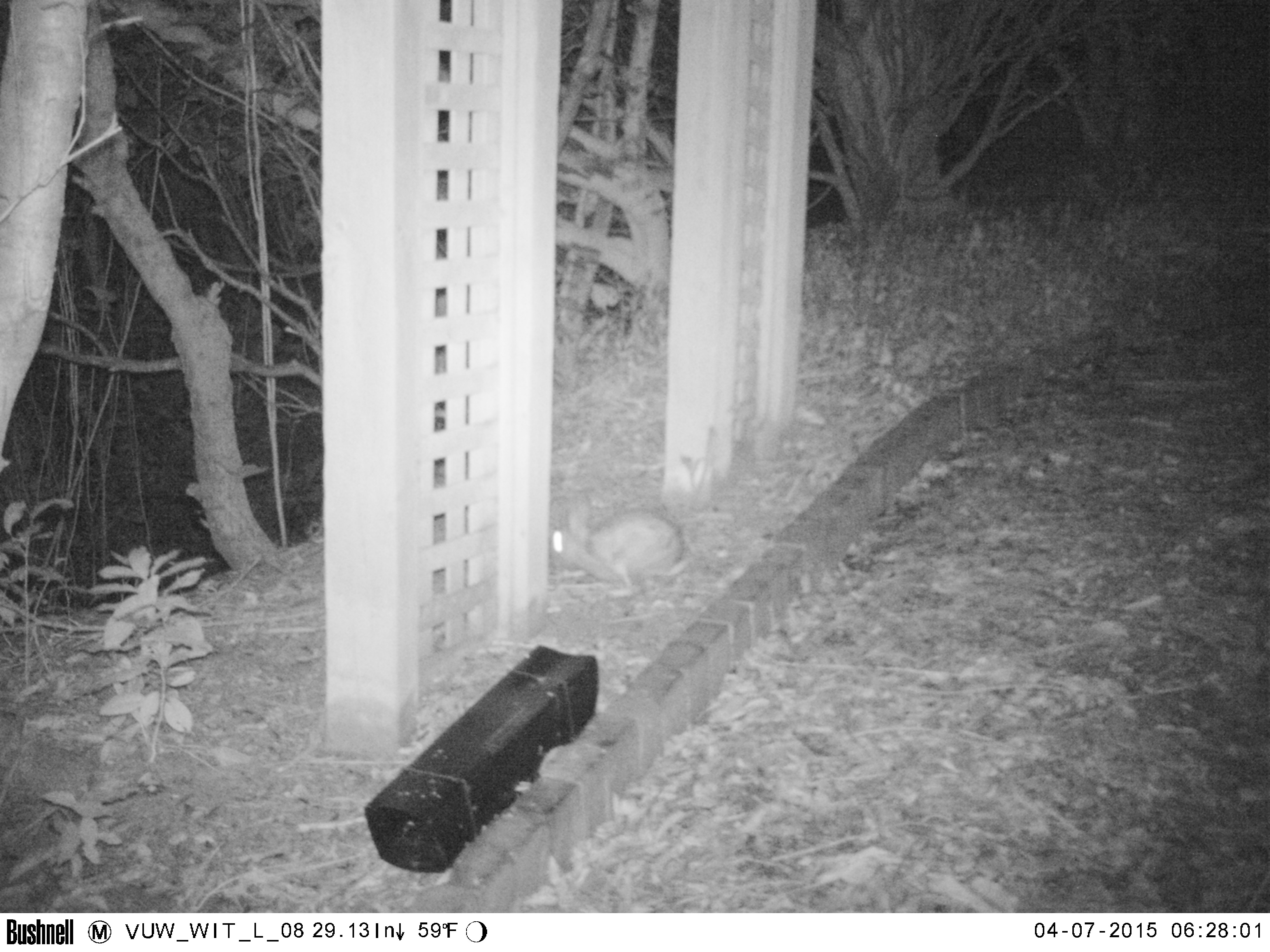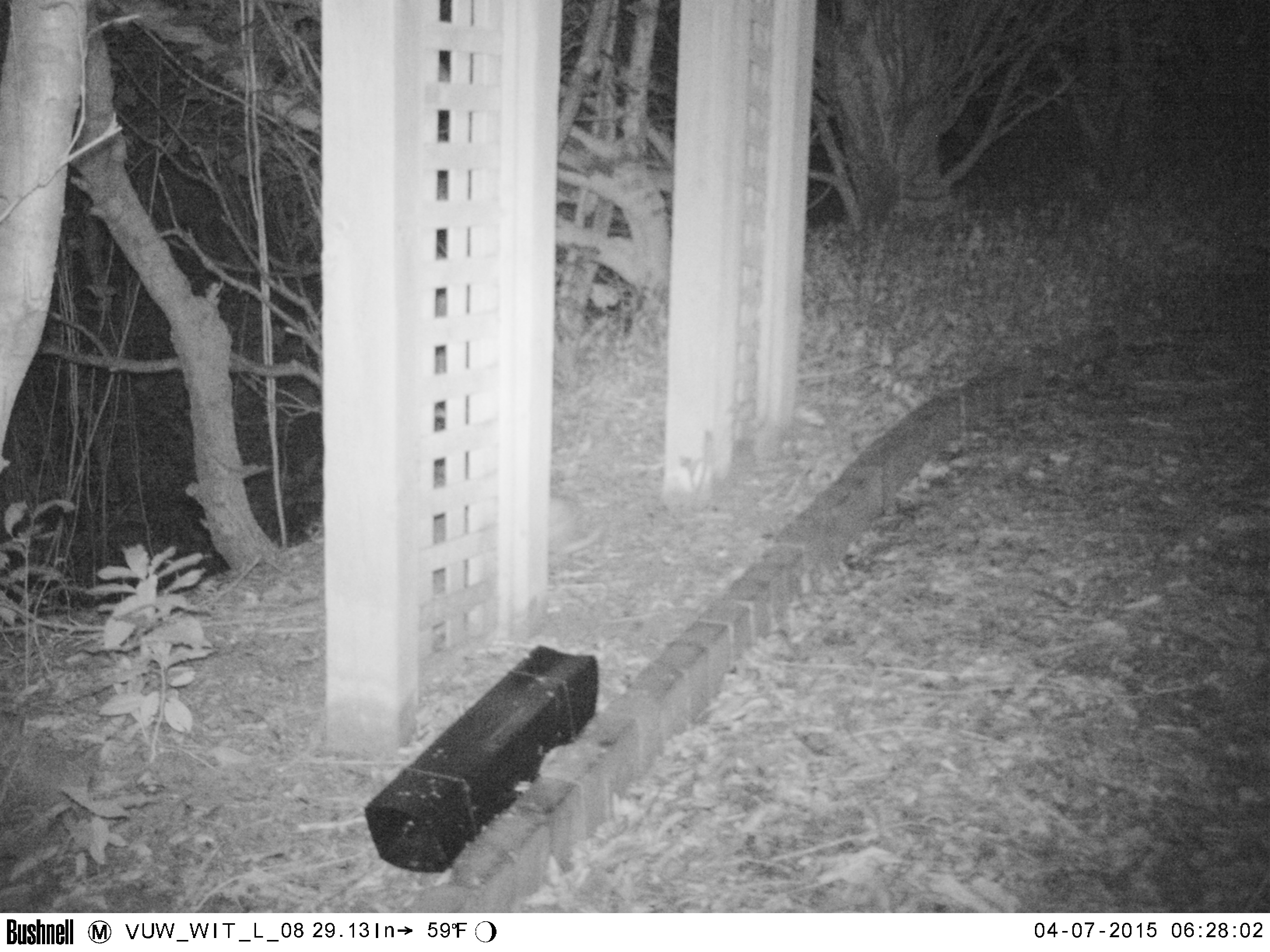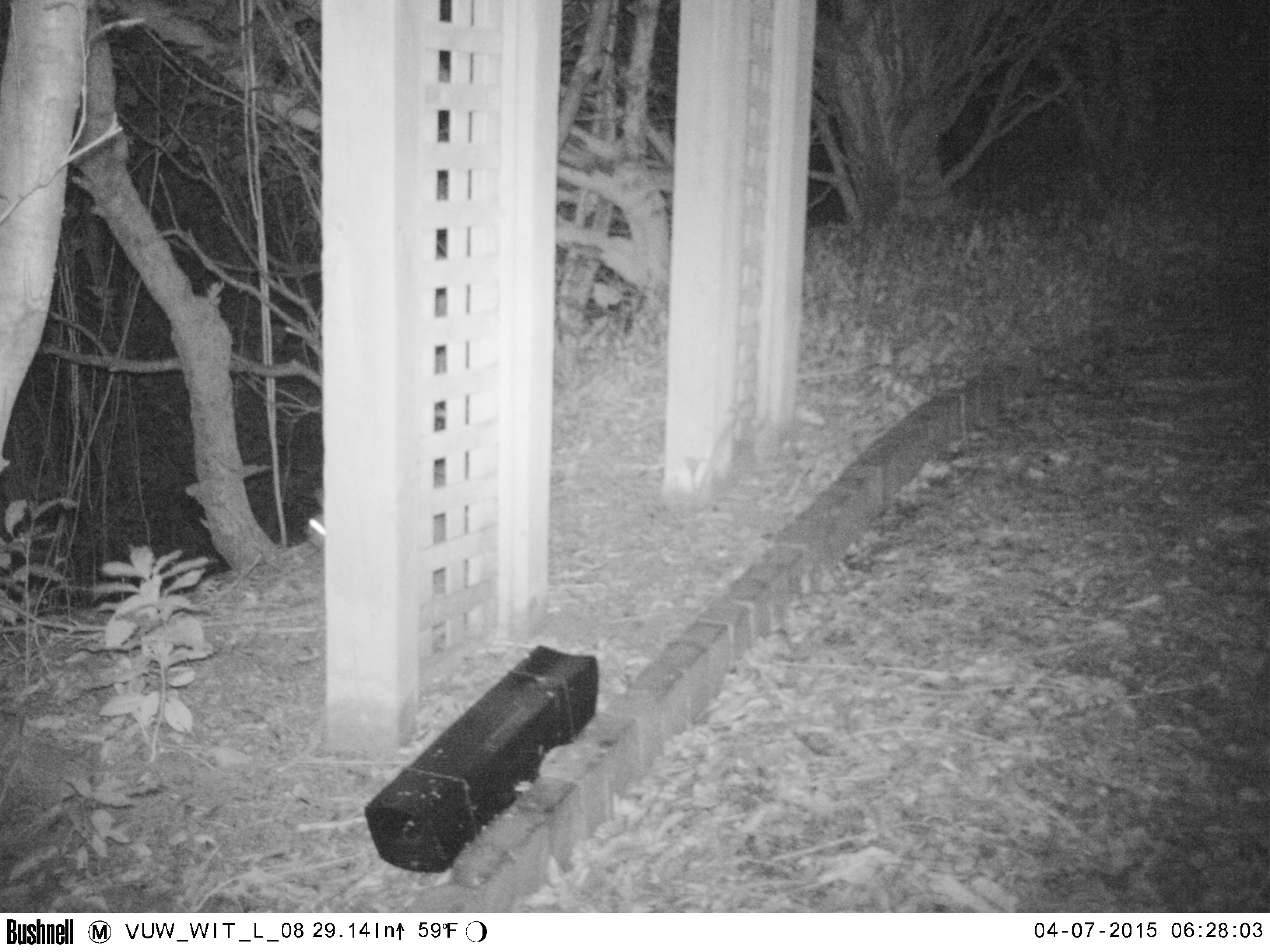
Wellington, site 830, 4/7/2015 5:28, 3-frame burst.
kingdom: Animalia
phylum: Chordata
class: Mammalia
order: Lagomorpha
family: Leporidae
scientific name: Leporidae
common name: rabbit